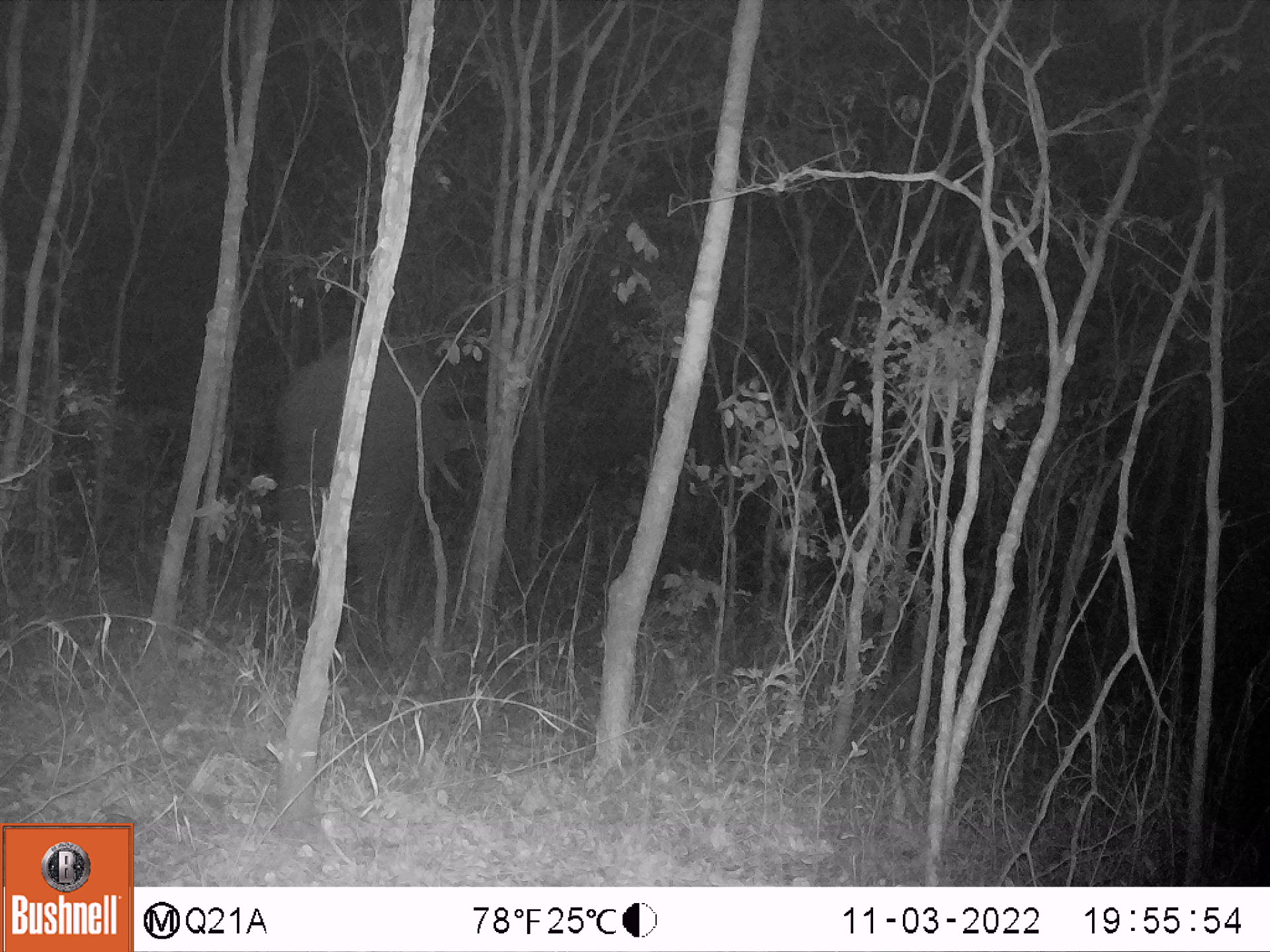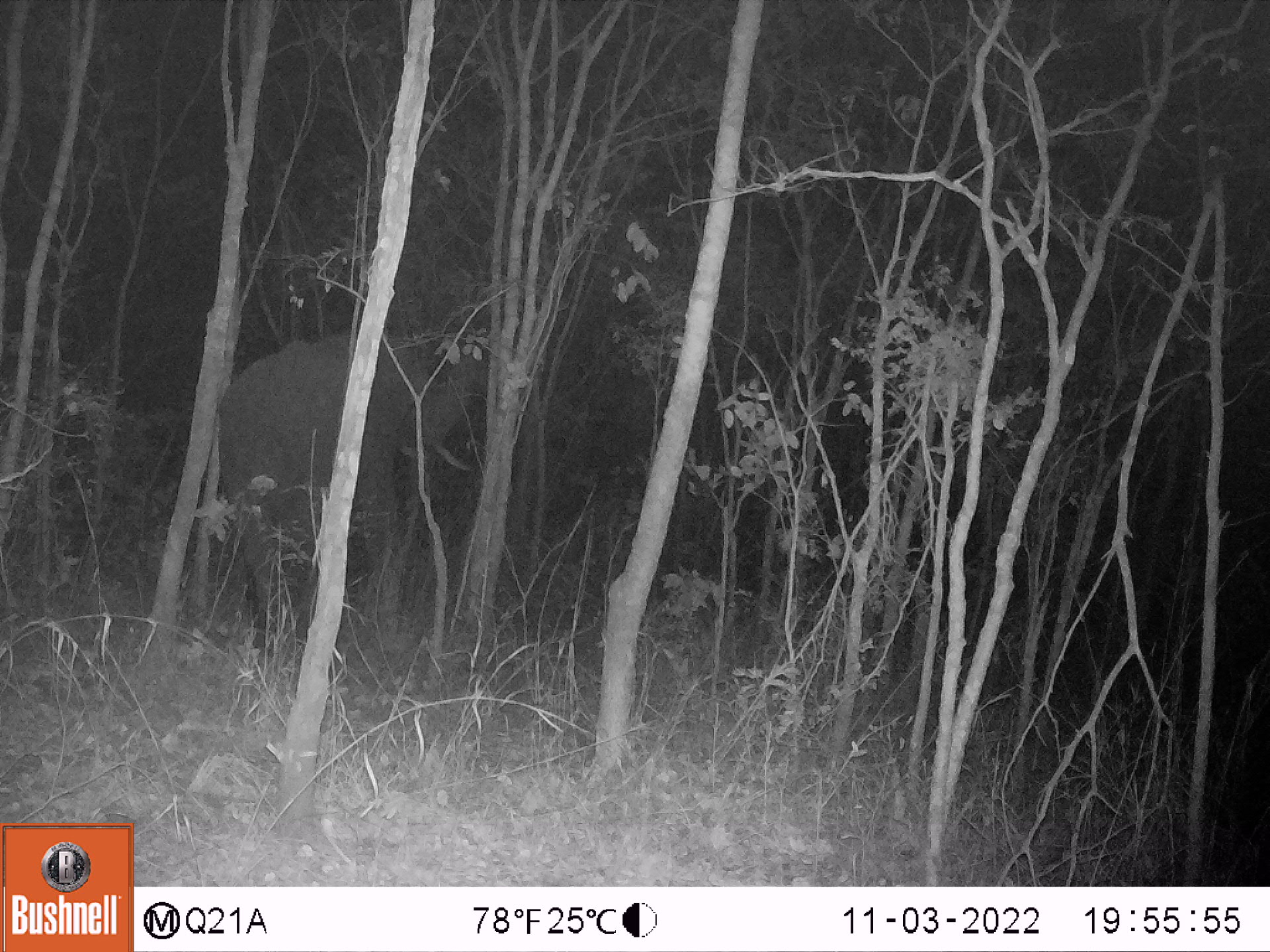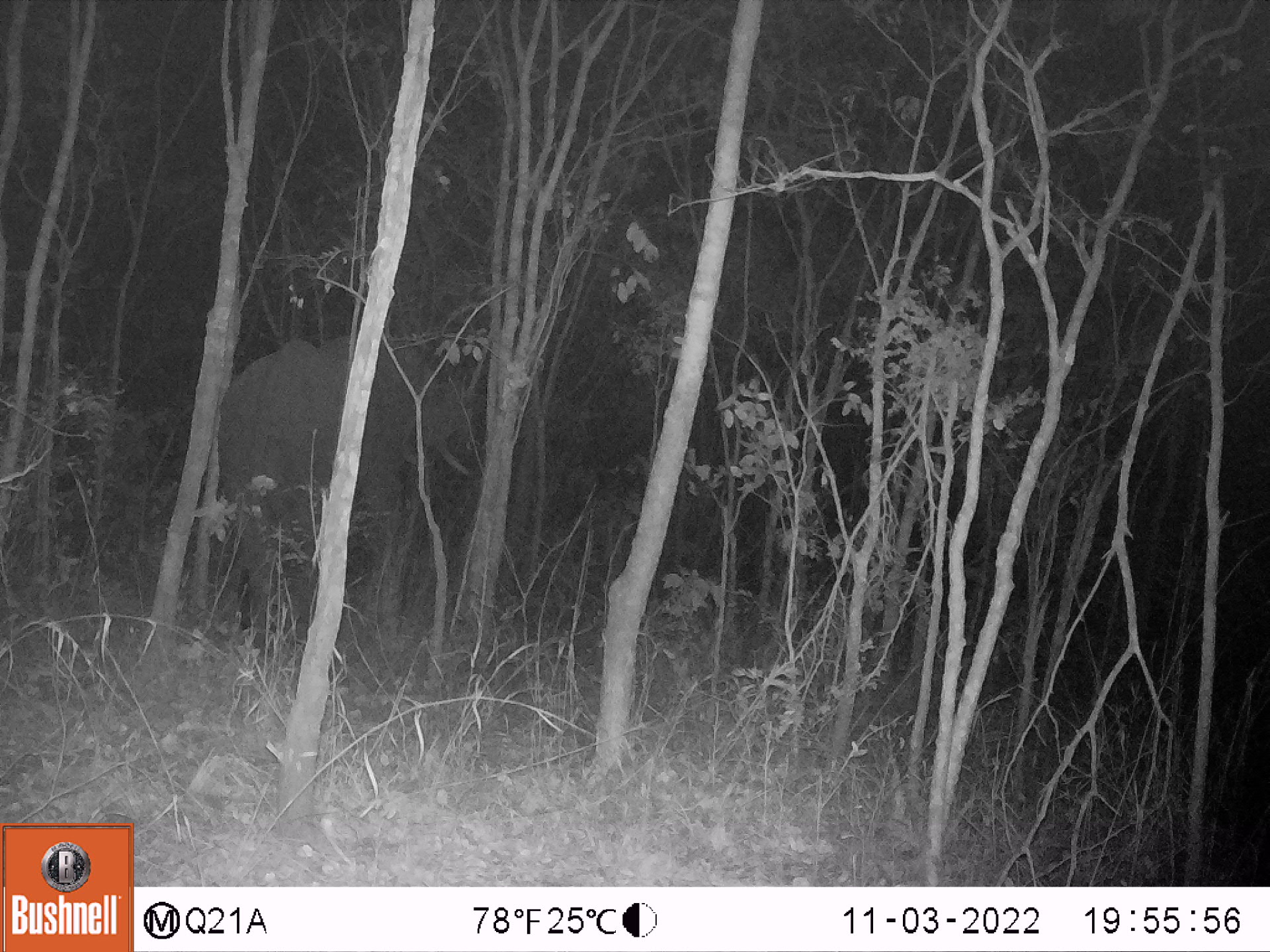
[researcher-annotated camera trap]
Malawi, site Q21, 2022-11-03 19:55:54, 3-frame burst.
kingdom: Animalia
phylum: Chordata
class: Mammalia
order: Proboscidea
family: Elephantidae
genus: Loxodonta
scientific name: Loxodonta africana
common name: african savanna elephant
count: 1